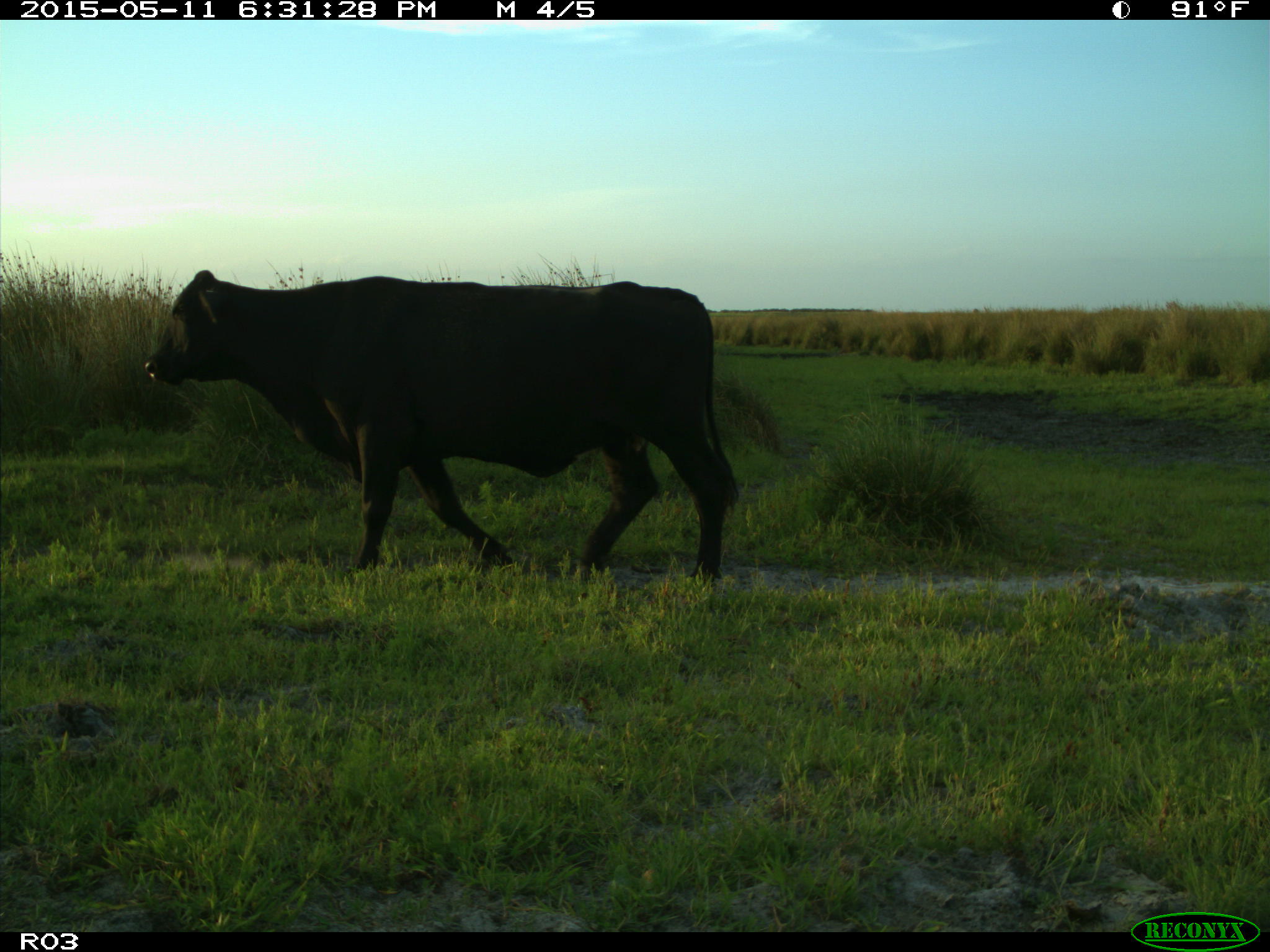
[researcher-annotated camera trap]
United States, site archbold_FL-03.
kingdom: Animalia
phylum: Chordata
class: Mammalia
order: Artiodactyla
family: Bovidae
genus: Bos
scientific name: Bos taurus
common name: domestic cow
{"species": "Bos taurus (domestic cow)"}